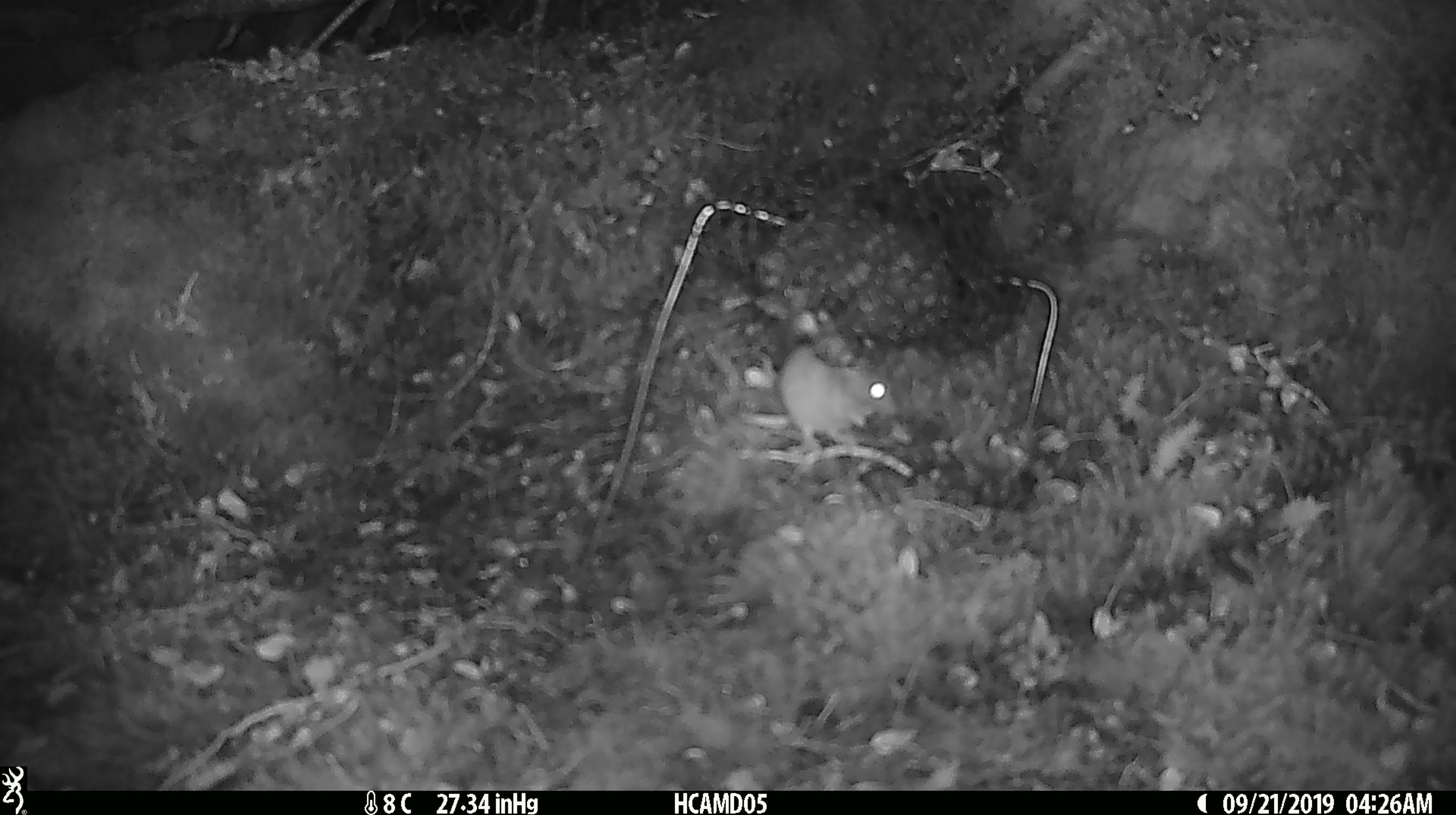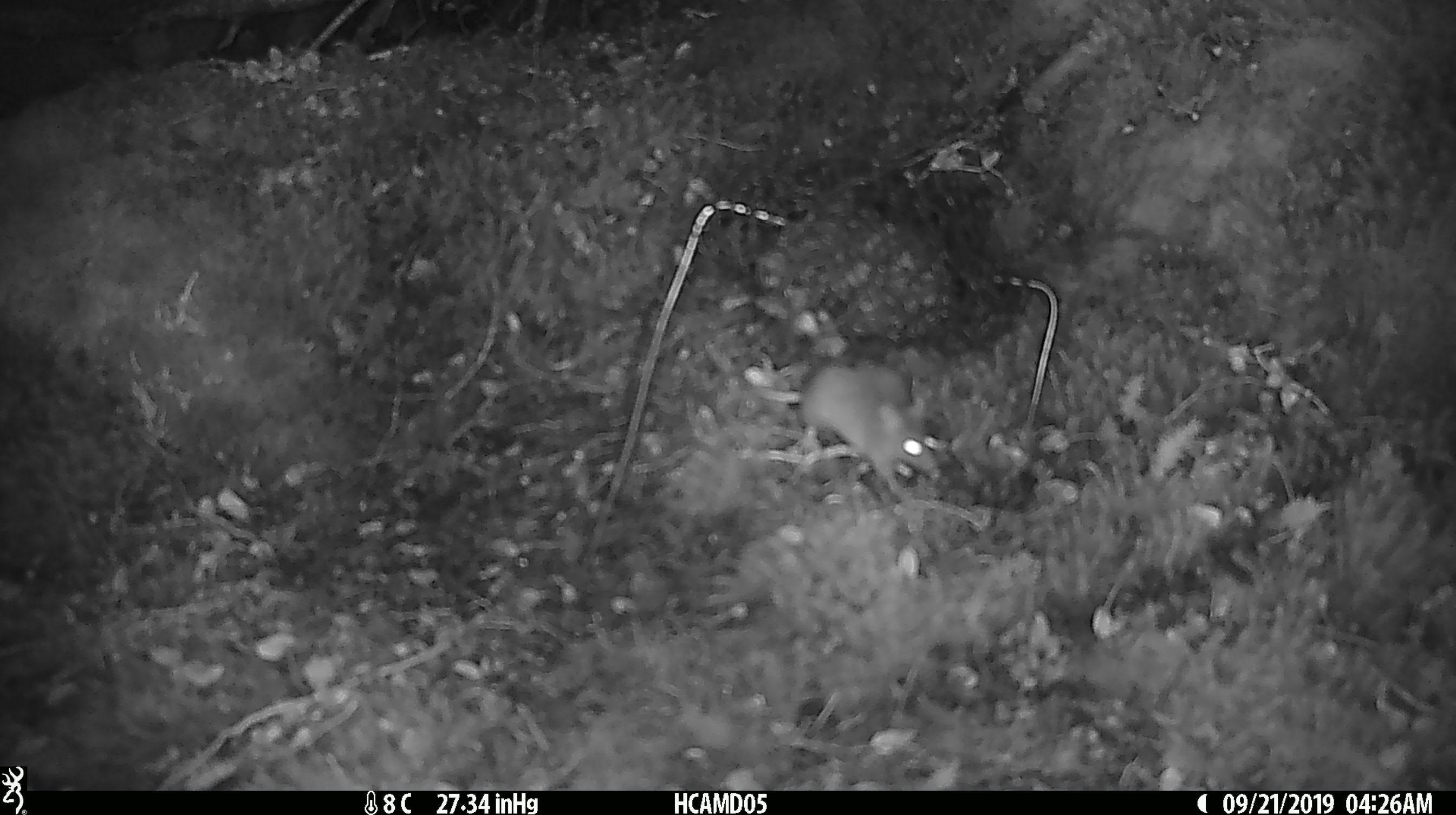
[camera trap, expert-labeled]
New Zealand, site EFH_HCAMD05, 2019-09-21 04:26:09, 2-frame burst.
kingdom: Animalia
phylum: Chordata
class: Mammalia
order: Rodentia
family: Muridae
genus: Mus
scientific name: Mus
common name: mouse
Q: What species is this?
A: Mouse (Mus).